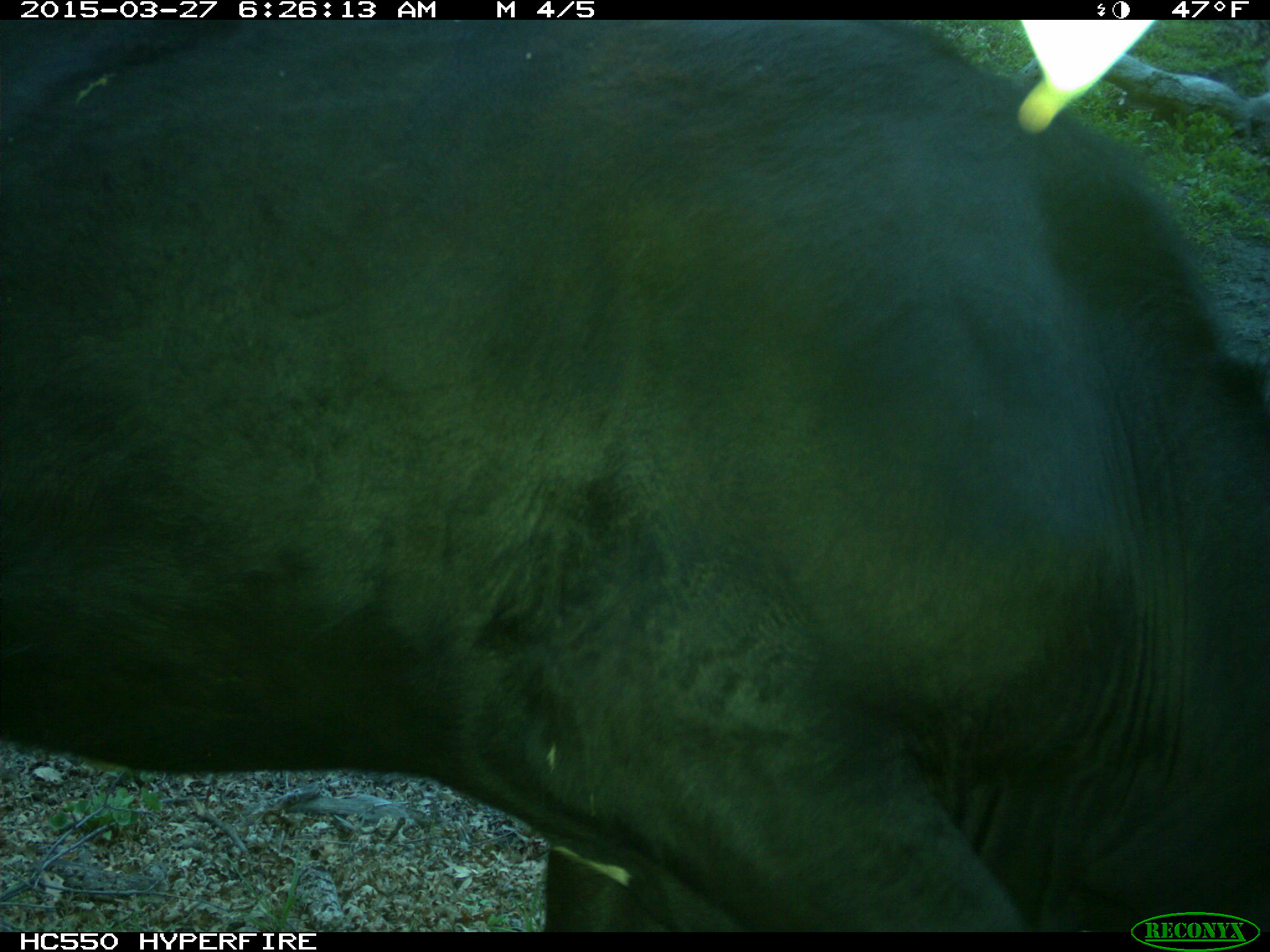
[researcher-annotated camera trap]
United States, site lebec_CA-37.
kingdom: Animalia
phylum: Chordata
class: Mammalia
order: Artiodactyla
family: Bovidae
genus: Bos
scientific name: Bos taurus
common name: domestic cow